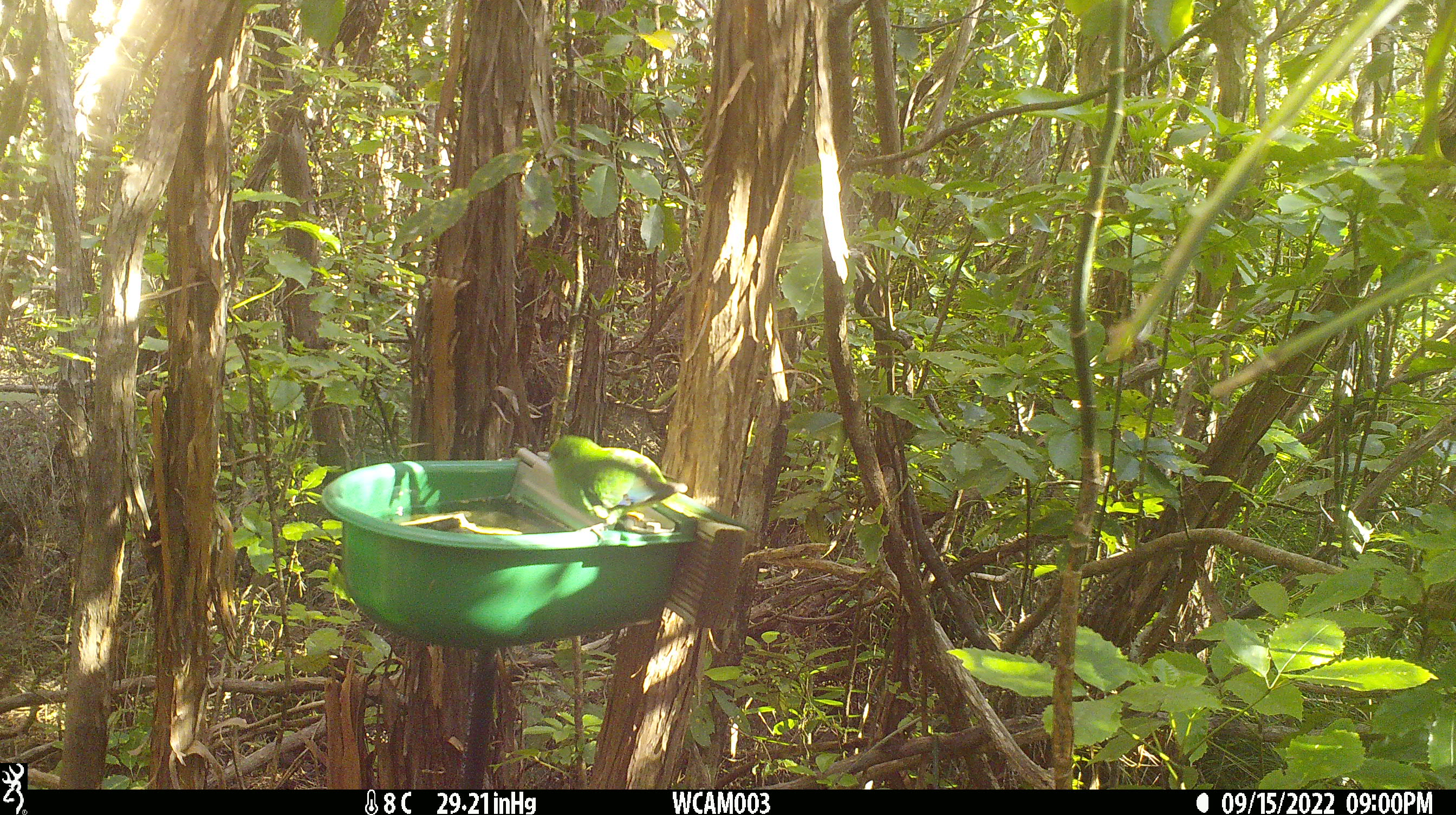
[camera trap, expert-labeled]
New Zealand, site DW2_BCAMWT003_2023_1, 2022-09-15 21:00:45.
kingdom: Animalia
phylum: Chordata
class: Aves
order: Psittaciformes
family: Psittaculidae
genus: Cyanoramphus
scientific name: Cyanoramphus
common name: parakeet